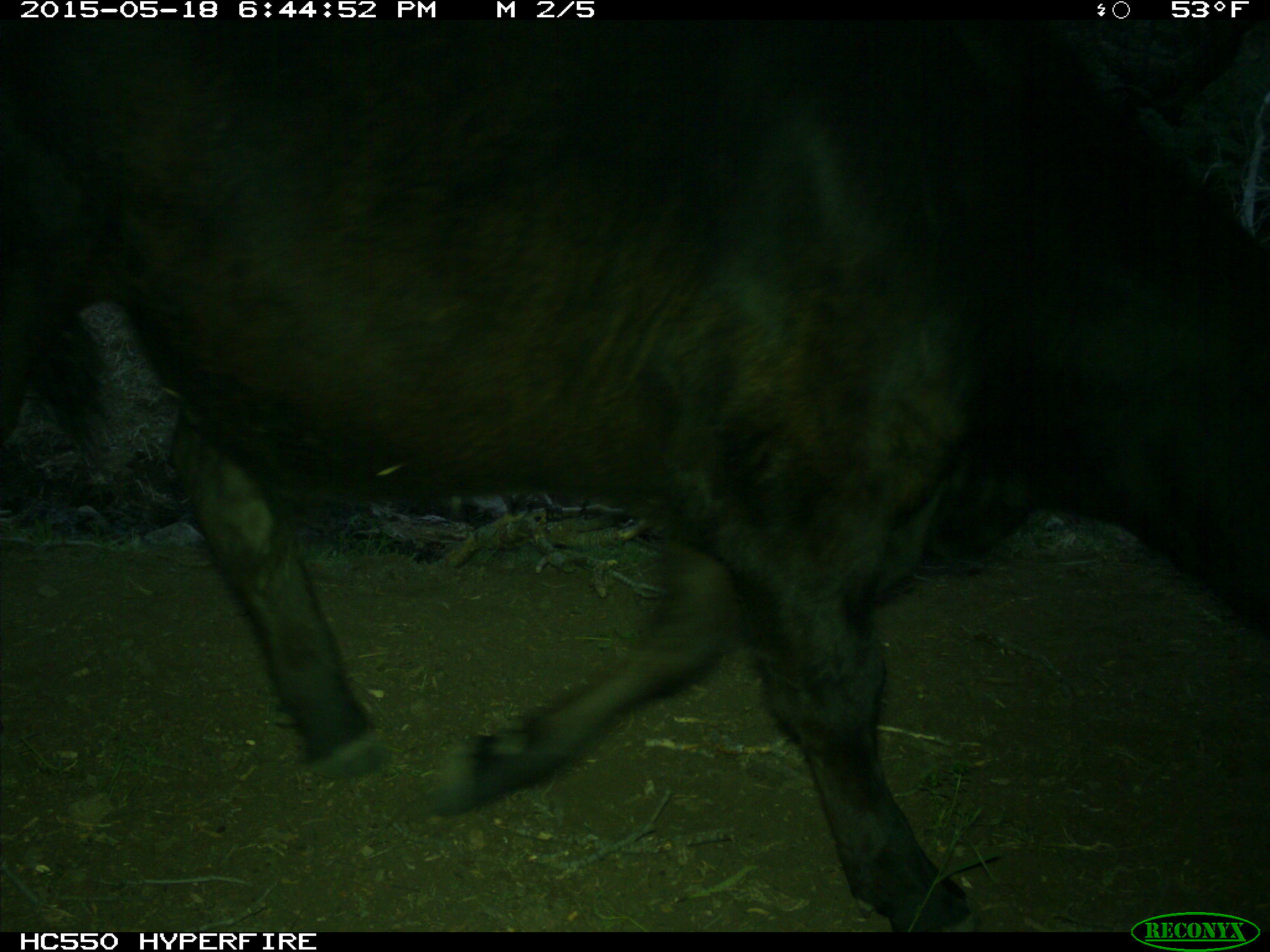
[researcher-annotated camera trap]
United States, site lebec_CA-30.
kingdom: Animalia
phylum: Chordata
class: Mammalia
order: Artiodactyla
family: Bovidae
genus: Bos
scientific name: Bos taurus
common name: domestic cow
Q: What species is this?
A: Bos taurus (domestic cow).